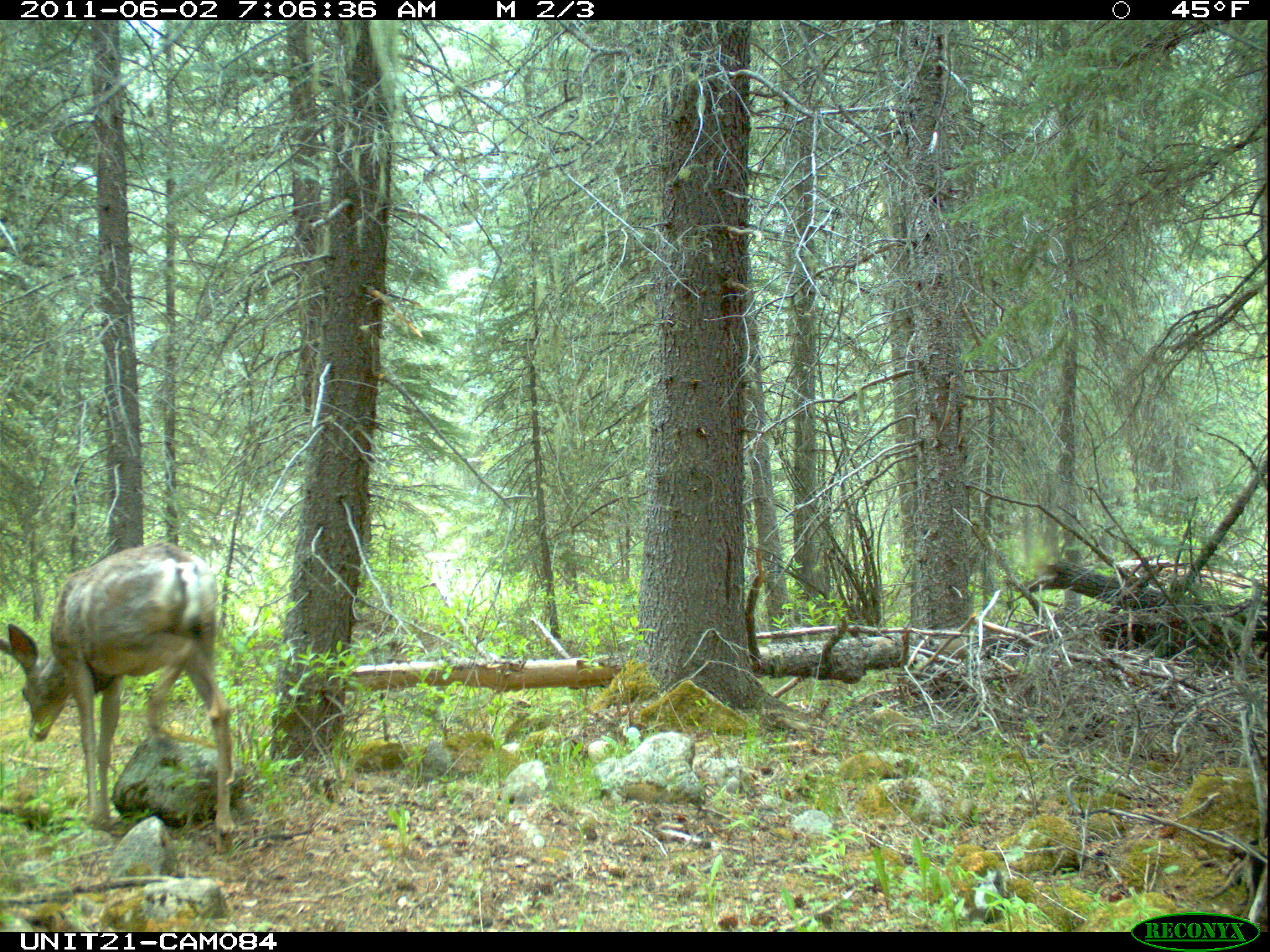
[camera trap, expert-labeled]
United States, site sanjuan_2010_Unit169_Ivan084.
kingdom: Animalia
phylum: Chordata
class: Mammalia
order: Artiodactyla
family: Cervidae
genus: Odocoileus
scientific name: Odocoileus hemionus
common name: mule deer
Odocoileus hemionus (mule deer).